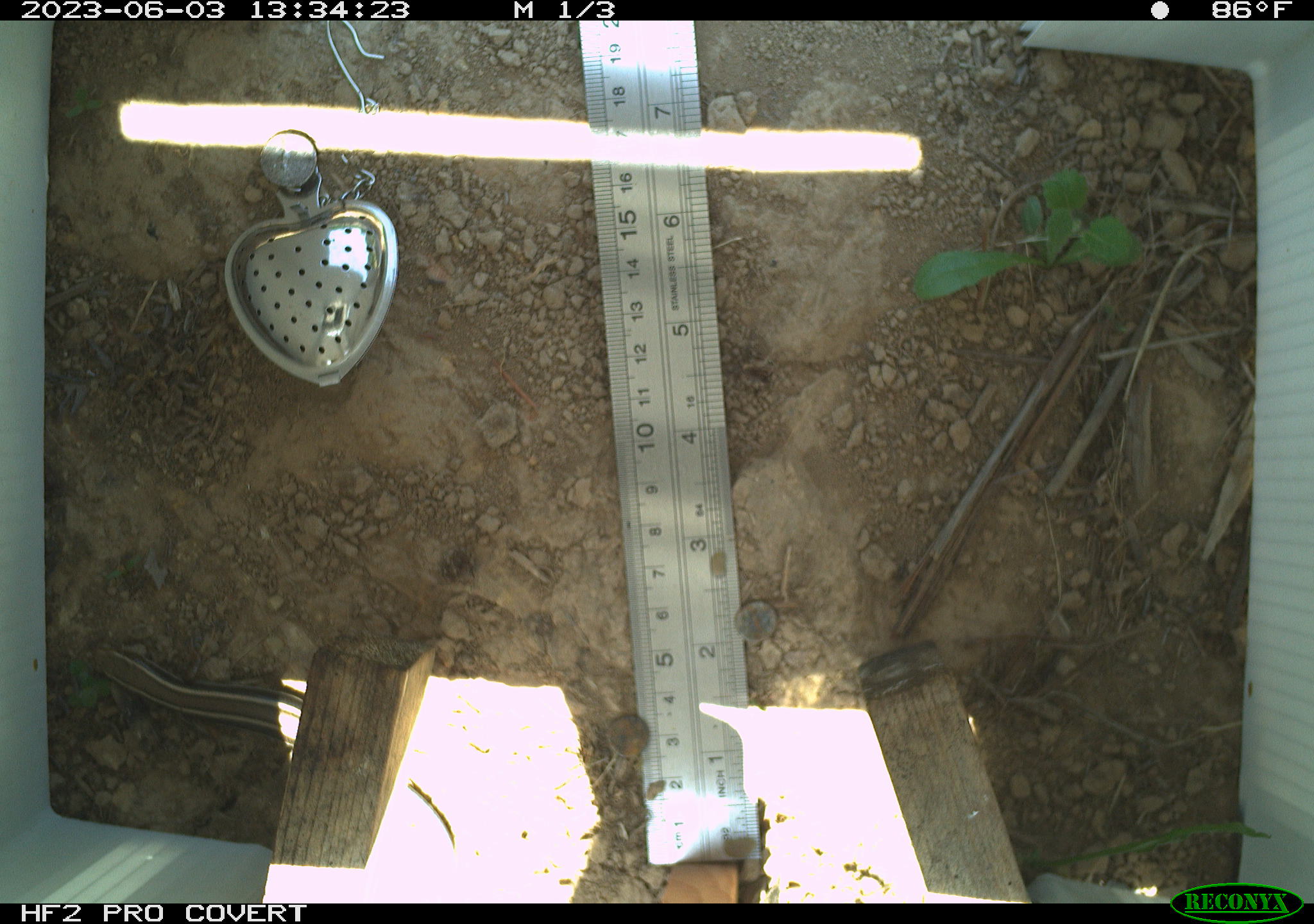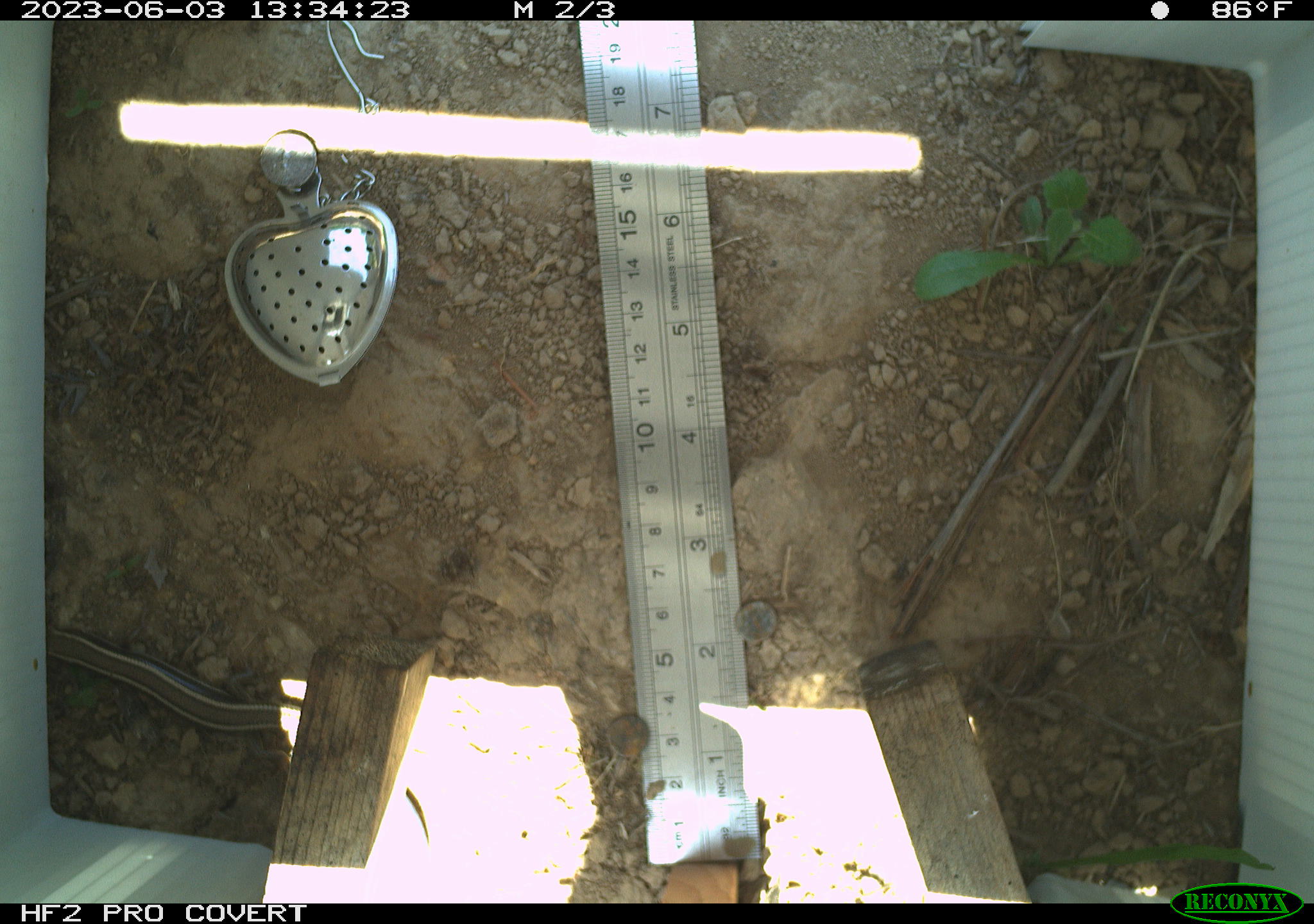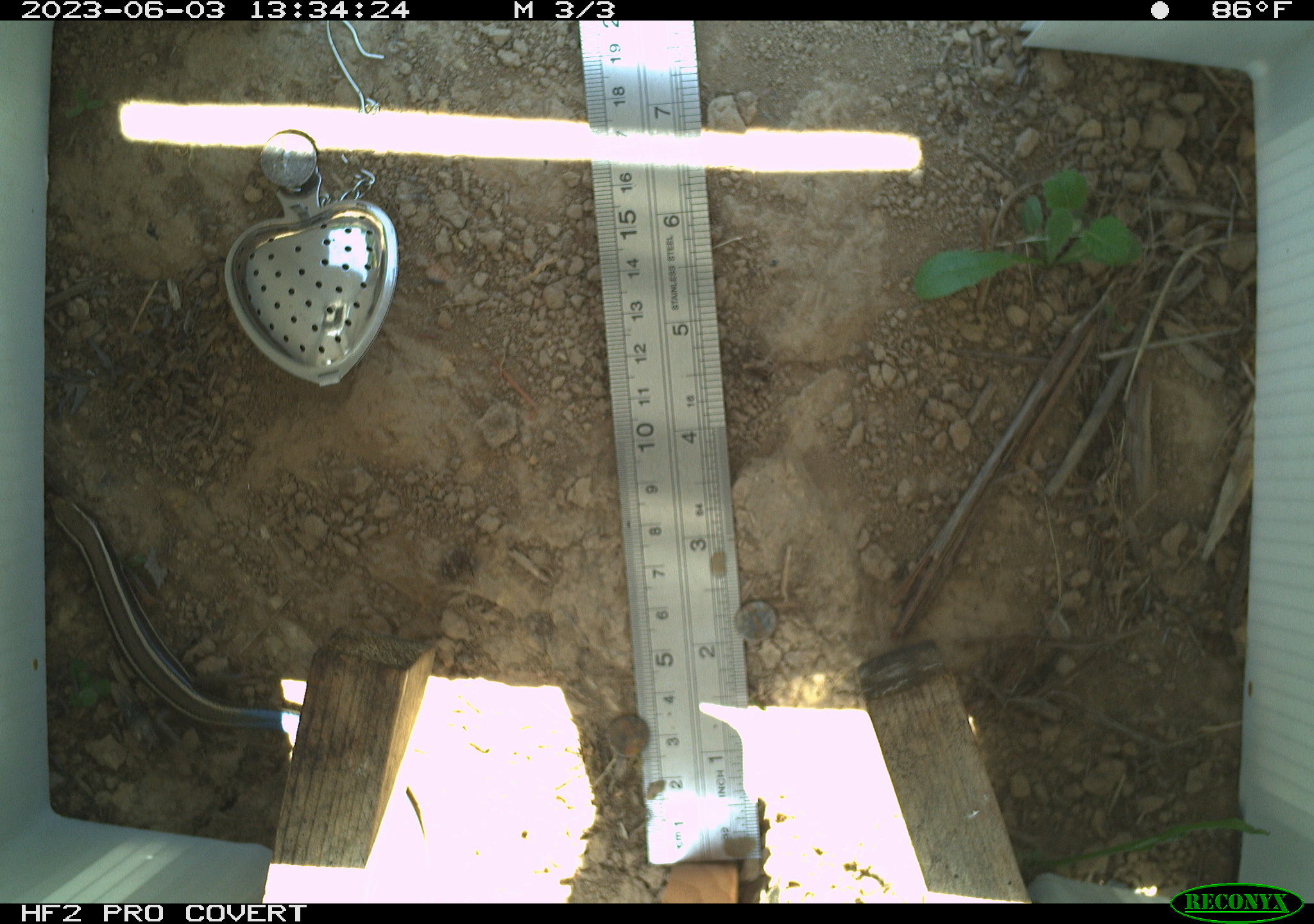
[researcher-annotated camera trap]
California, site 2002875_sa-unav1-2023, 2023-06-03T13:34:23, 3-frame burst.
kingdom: Animalia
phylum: Chordata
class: Reptilia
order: Squamata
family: Scincidae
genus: Plestiodon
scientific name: Plestiodon skiltonianus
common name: western skink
Western skink (Plestiodon skiltonianus).